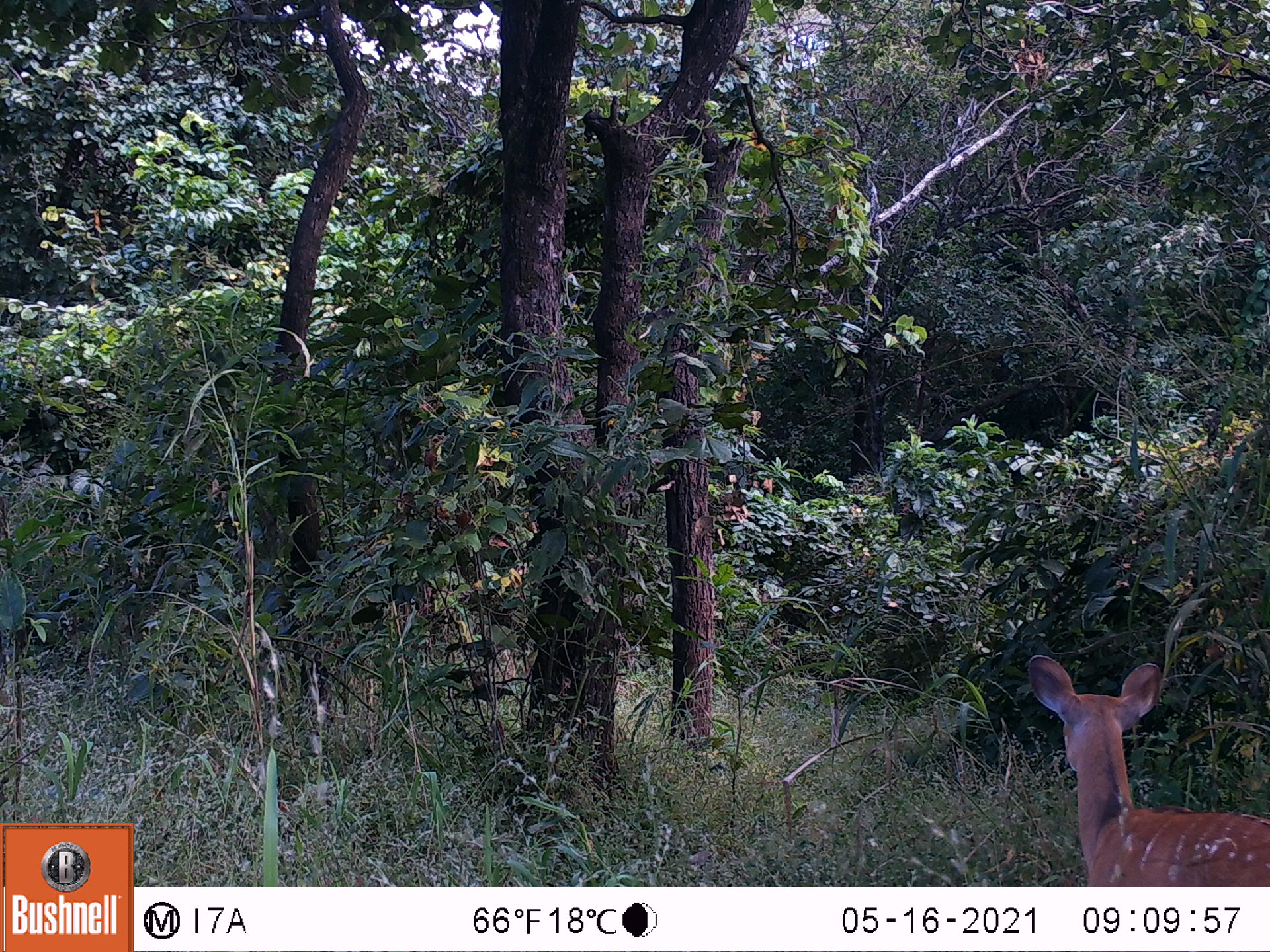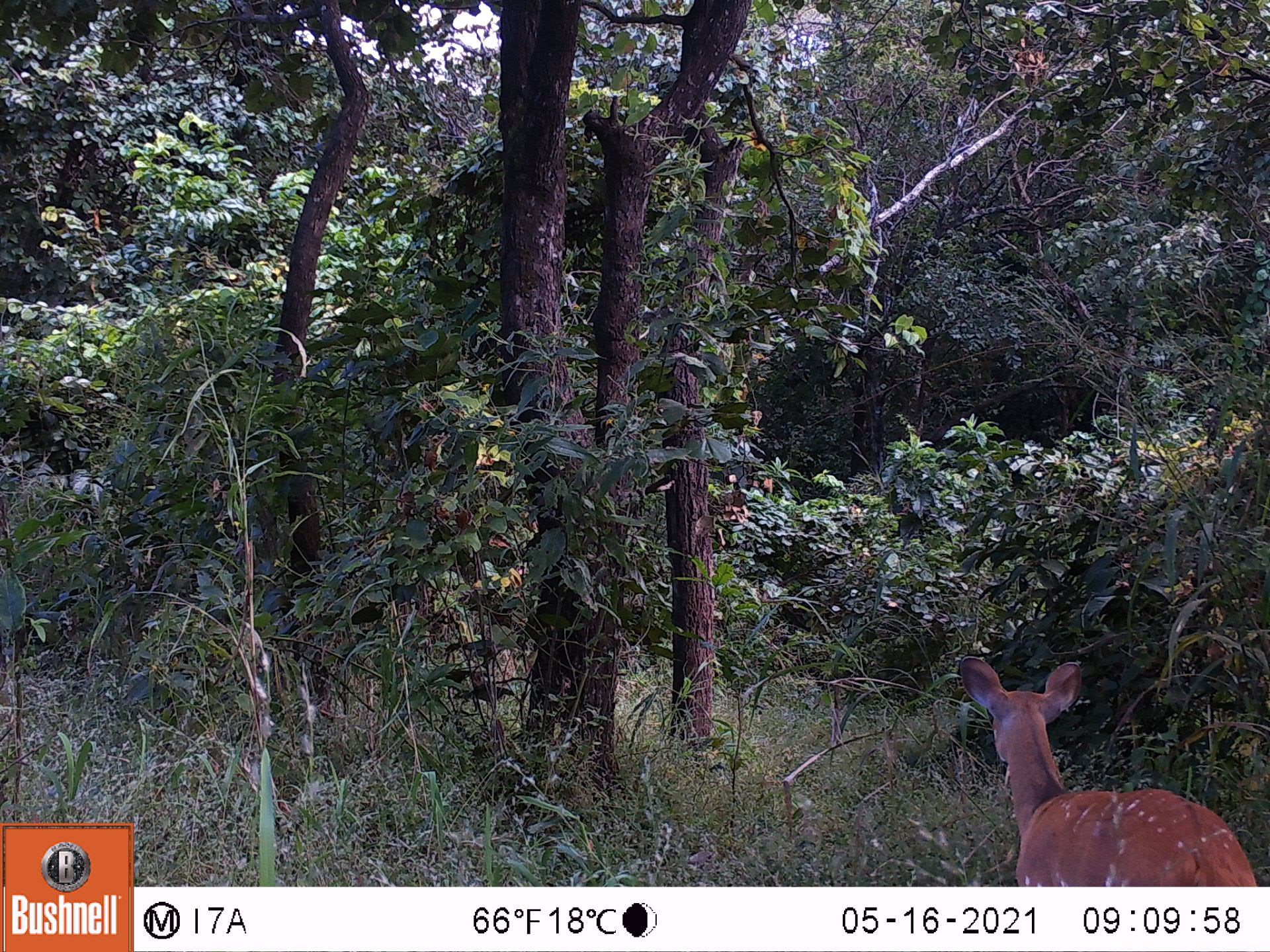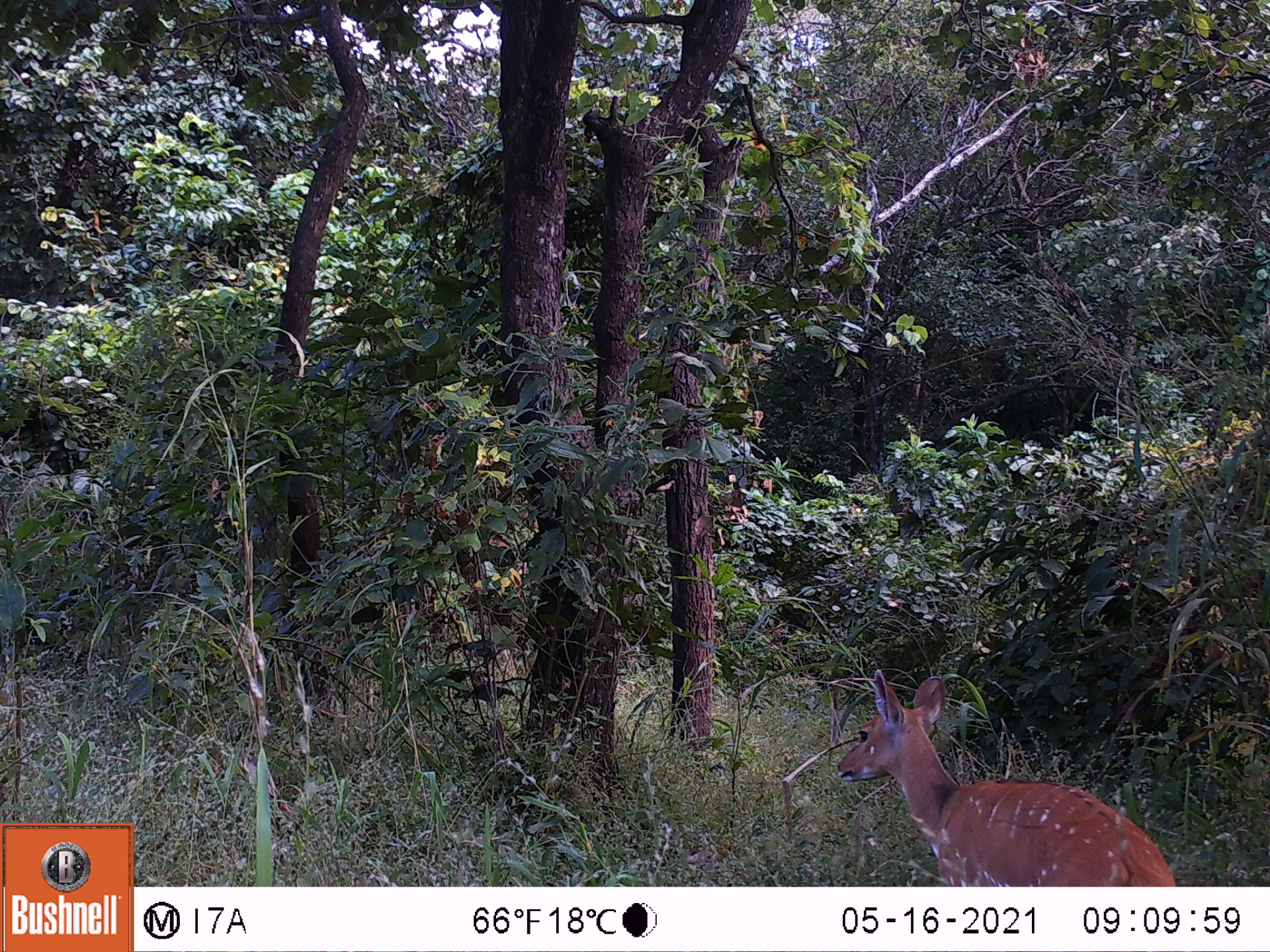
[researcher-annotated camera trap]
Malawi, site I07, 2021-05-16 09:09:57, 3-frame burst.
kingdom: Animalia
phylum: Chordata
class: Mammalia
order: Artiodactyla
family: Bovidae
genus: Tragelaphus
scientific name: Tragelaphus sylvaticus sylvaticus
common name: cape bushbuck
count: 1